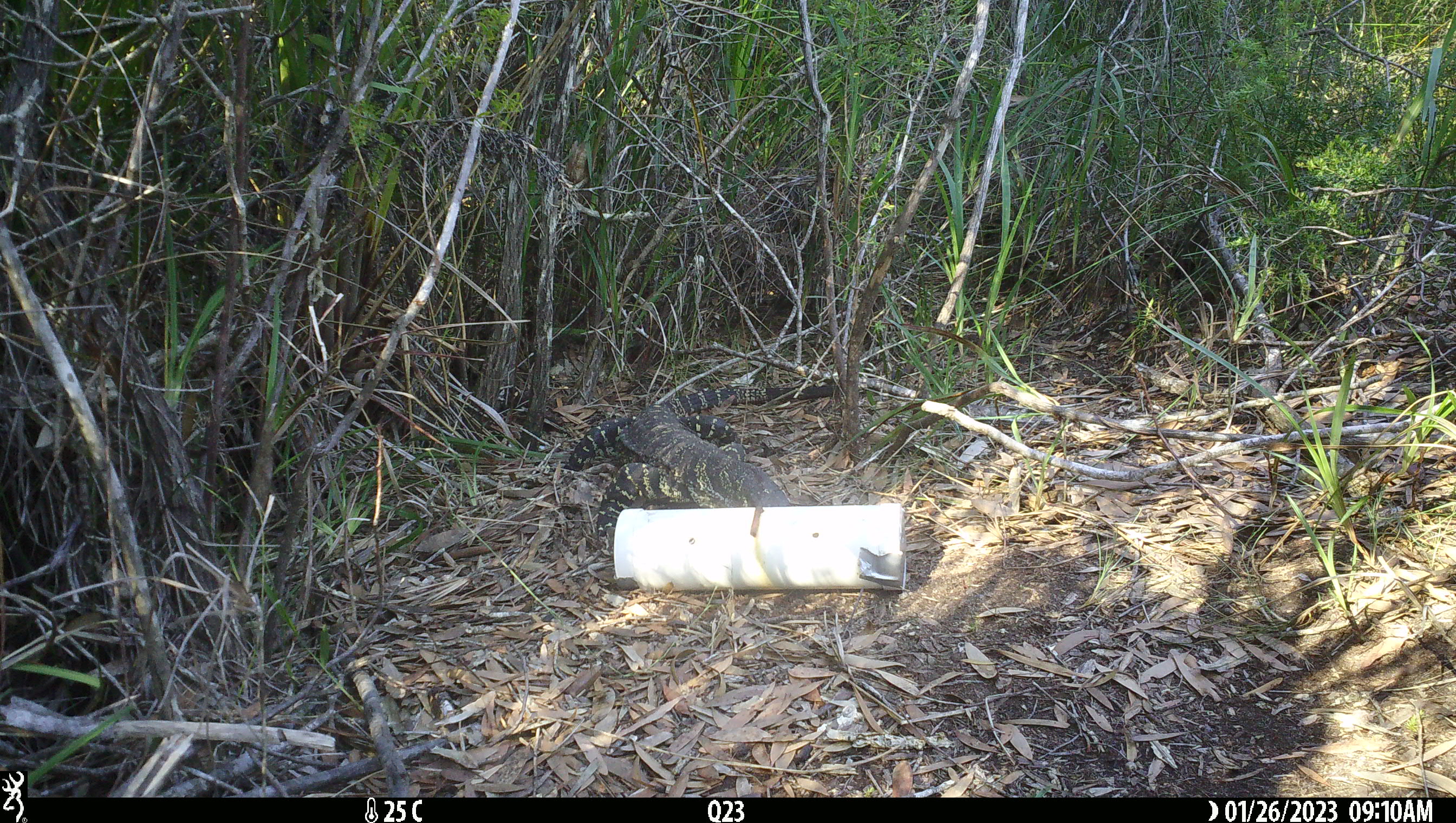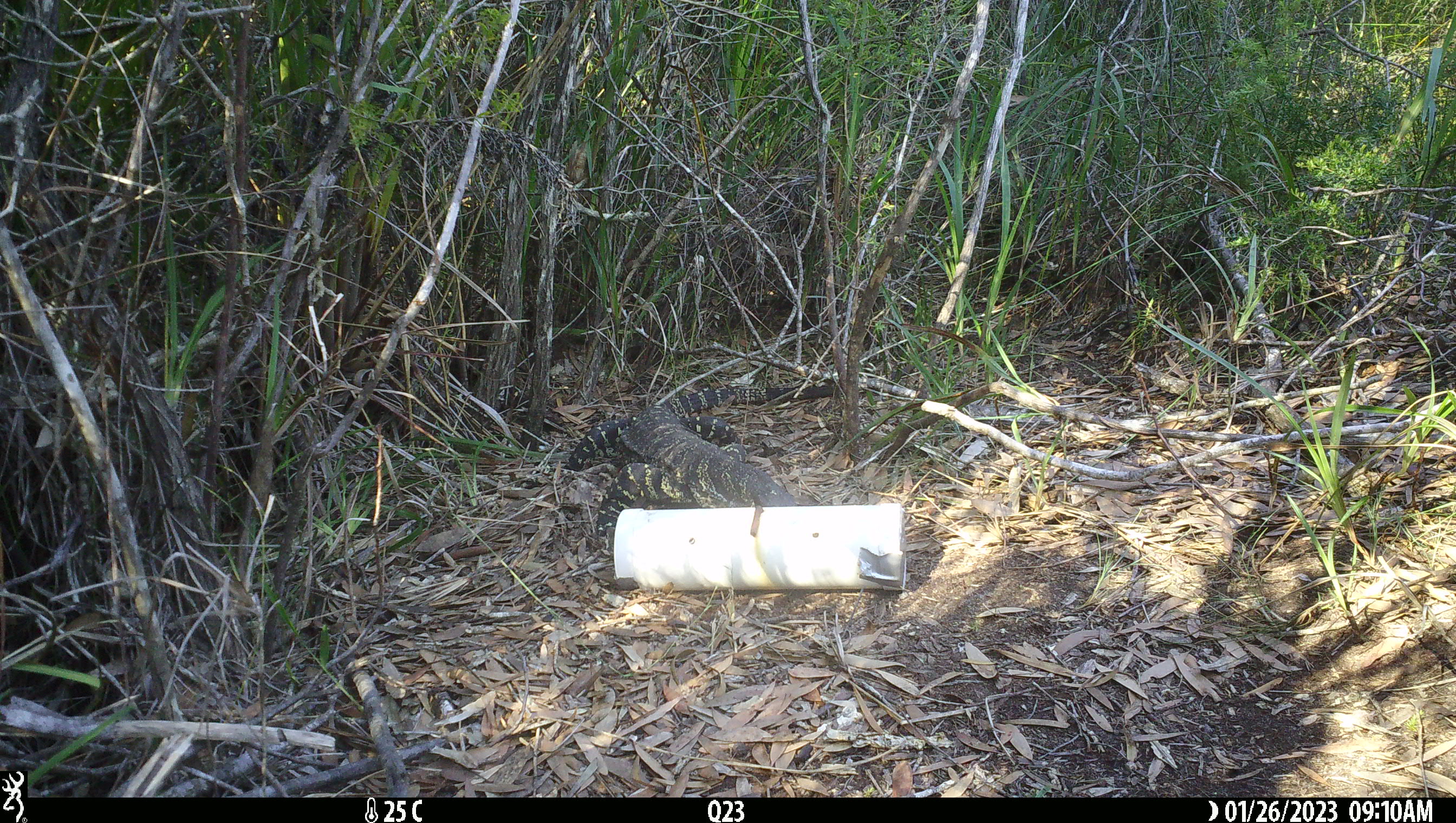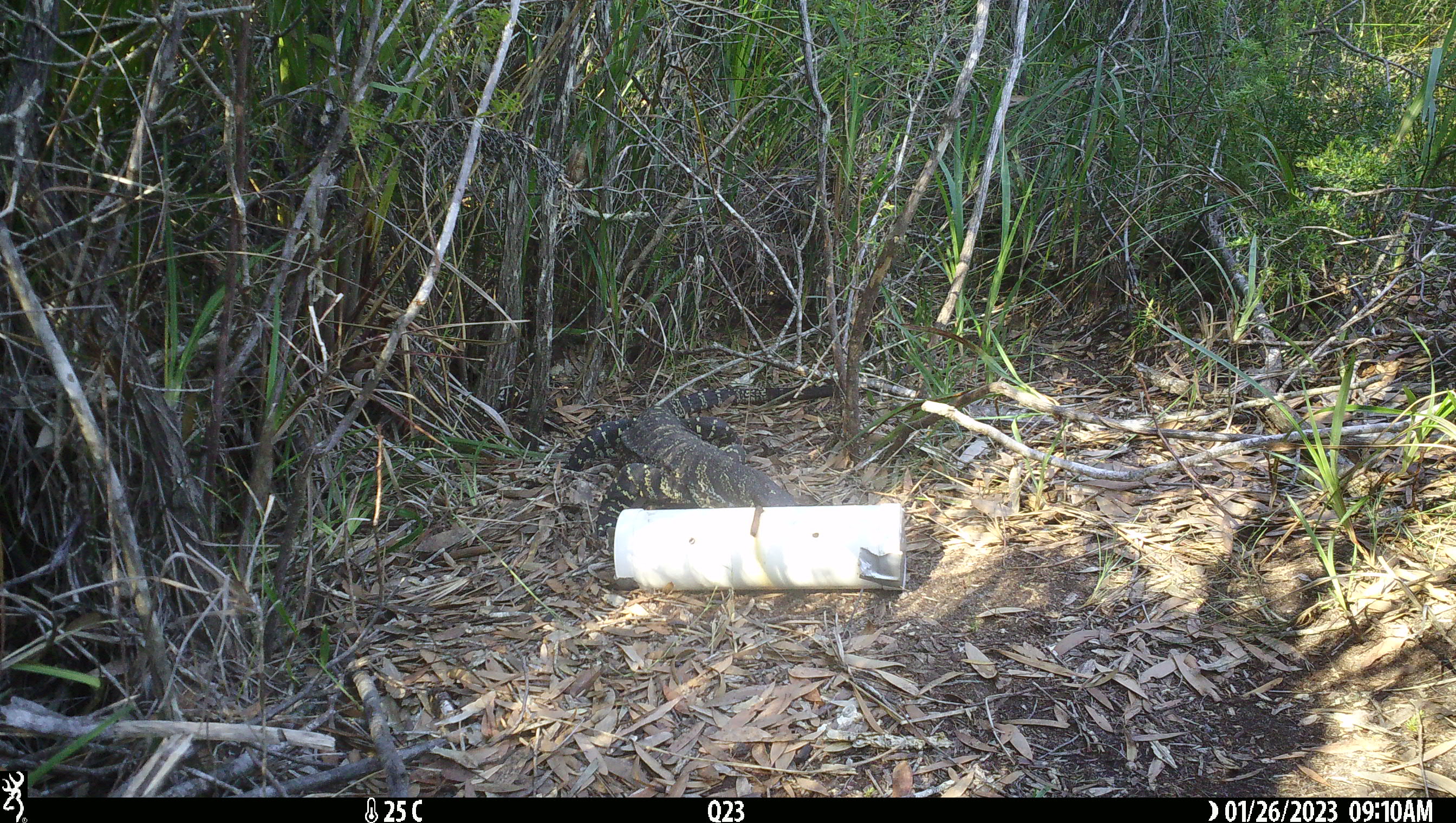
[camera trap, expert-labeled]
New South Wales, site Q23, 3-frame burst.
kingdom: Animalia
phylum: Chordata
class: Reptilia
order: Squamata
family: Varanidae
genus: Varanus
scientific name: Varanus varius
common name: lace monitor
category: goanna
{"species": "goanna (lace monitor) (Varanus varius)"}